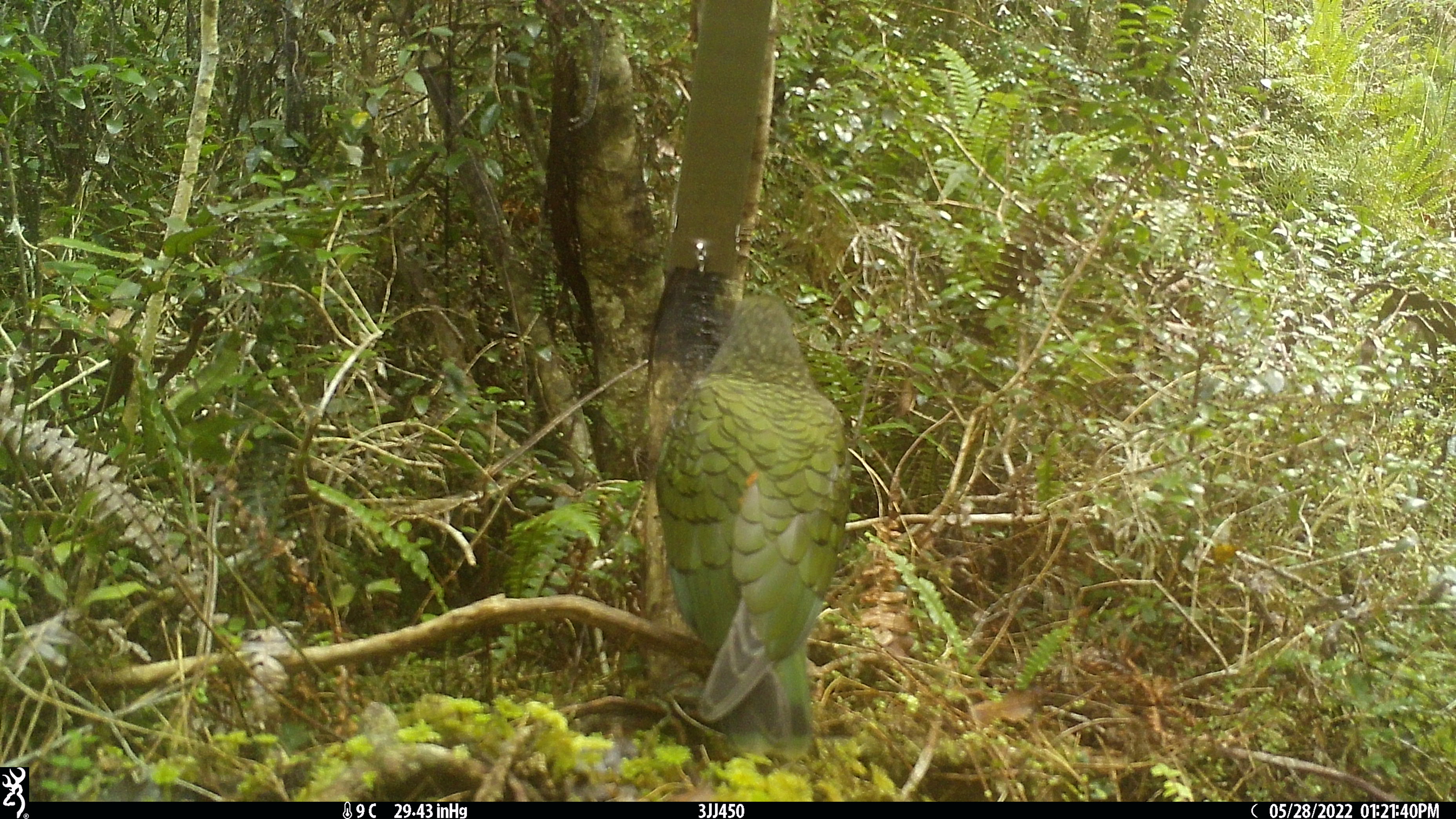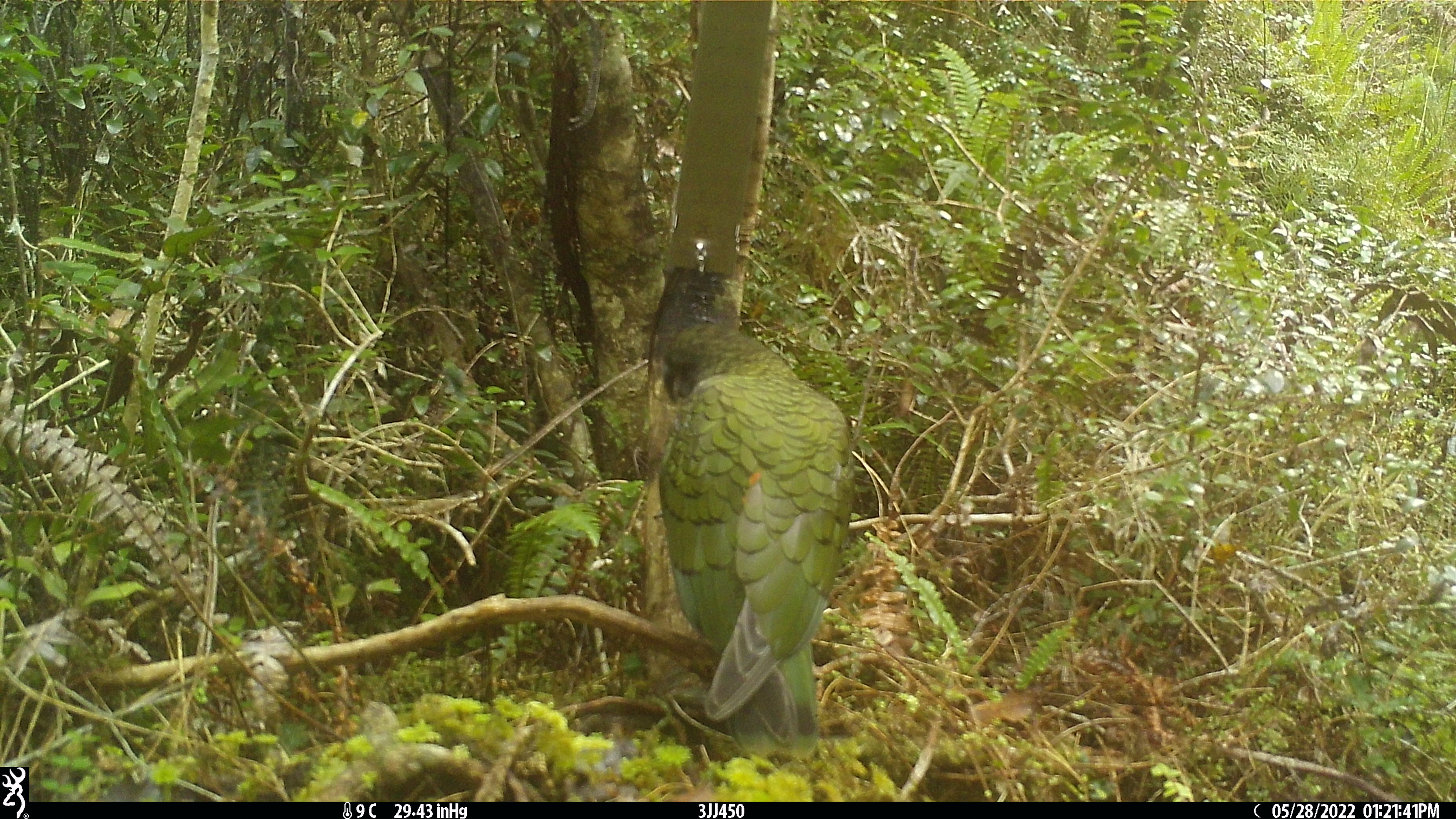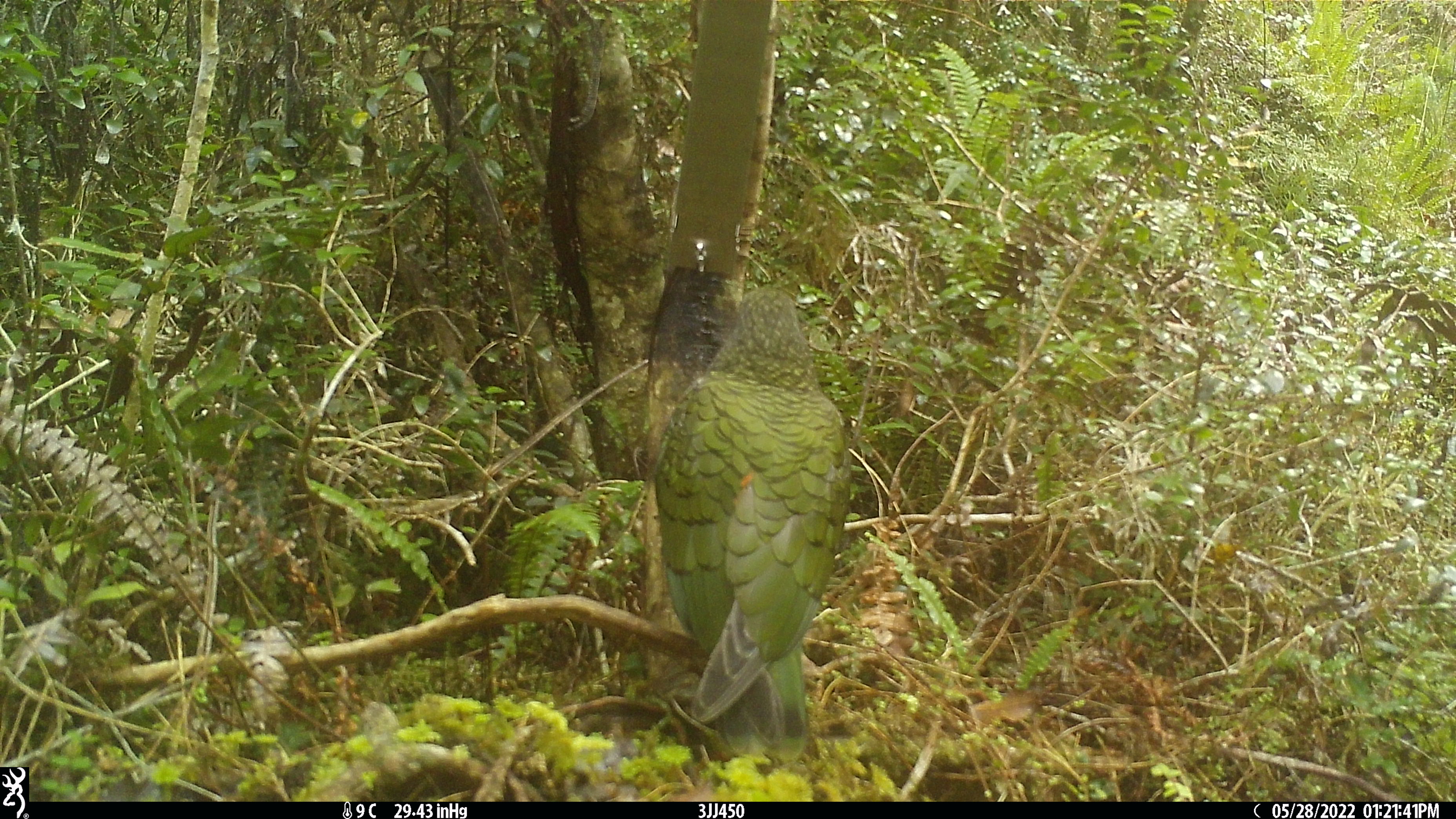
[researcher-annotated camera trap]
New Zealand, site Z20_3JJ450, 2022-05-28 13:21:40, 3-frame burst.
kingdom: Animalia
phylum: Chordata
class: Aves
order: Psittaciformes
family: Strigopidae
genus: Nestor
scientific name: Nestor notabilis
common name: kea